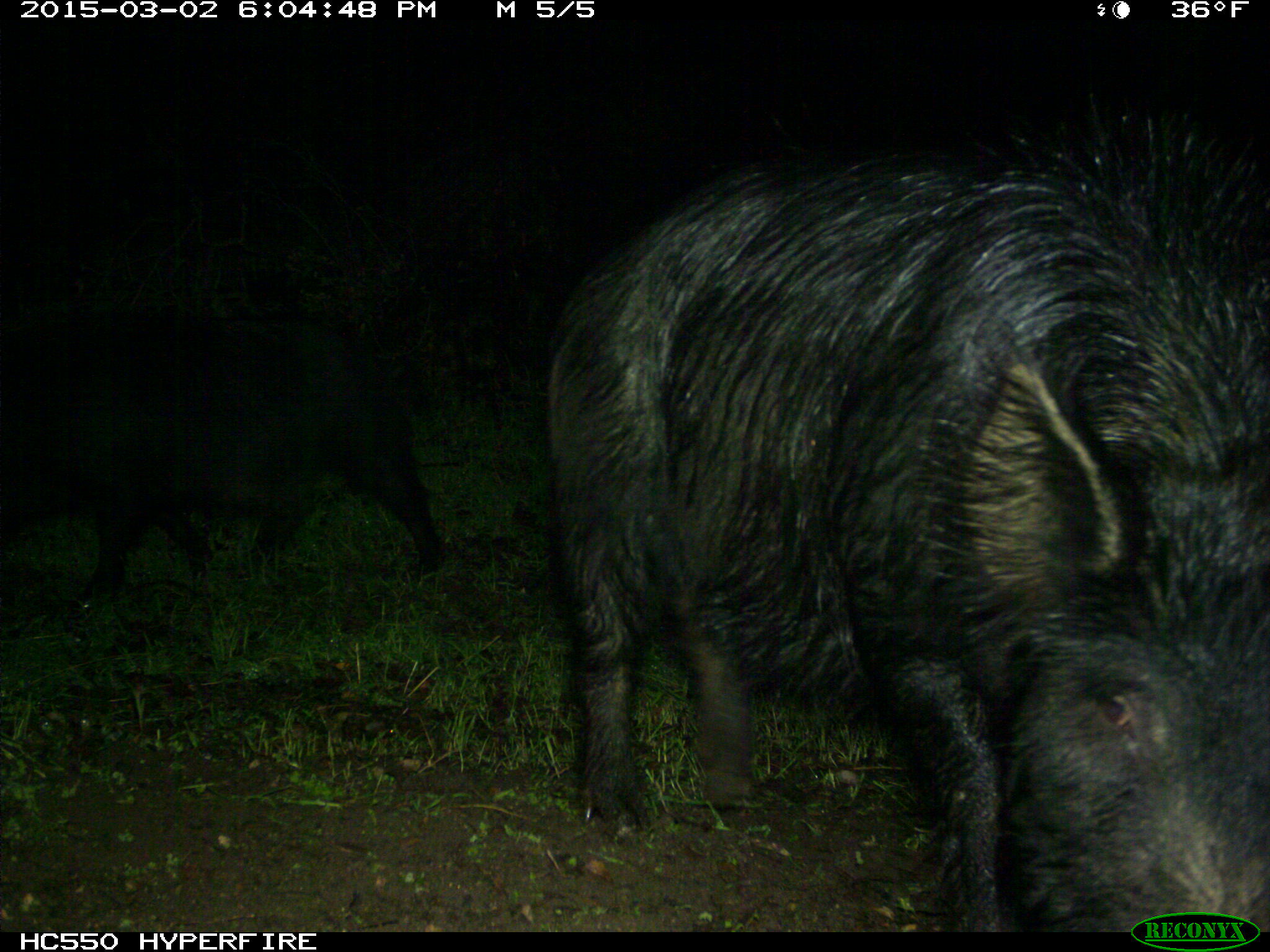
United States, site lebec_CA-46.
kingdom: Animalia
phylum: Chordata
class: Mammalia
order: Artiodactyla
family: Suidae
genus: Sus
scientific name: Sus scrofa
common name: wild boar